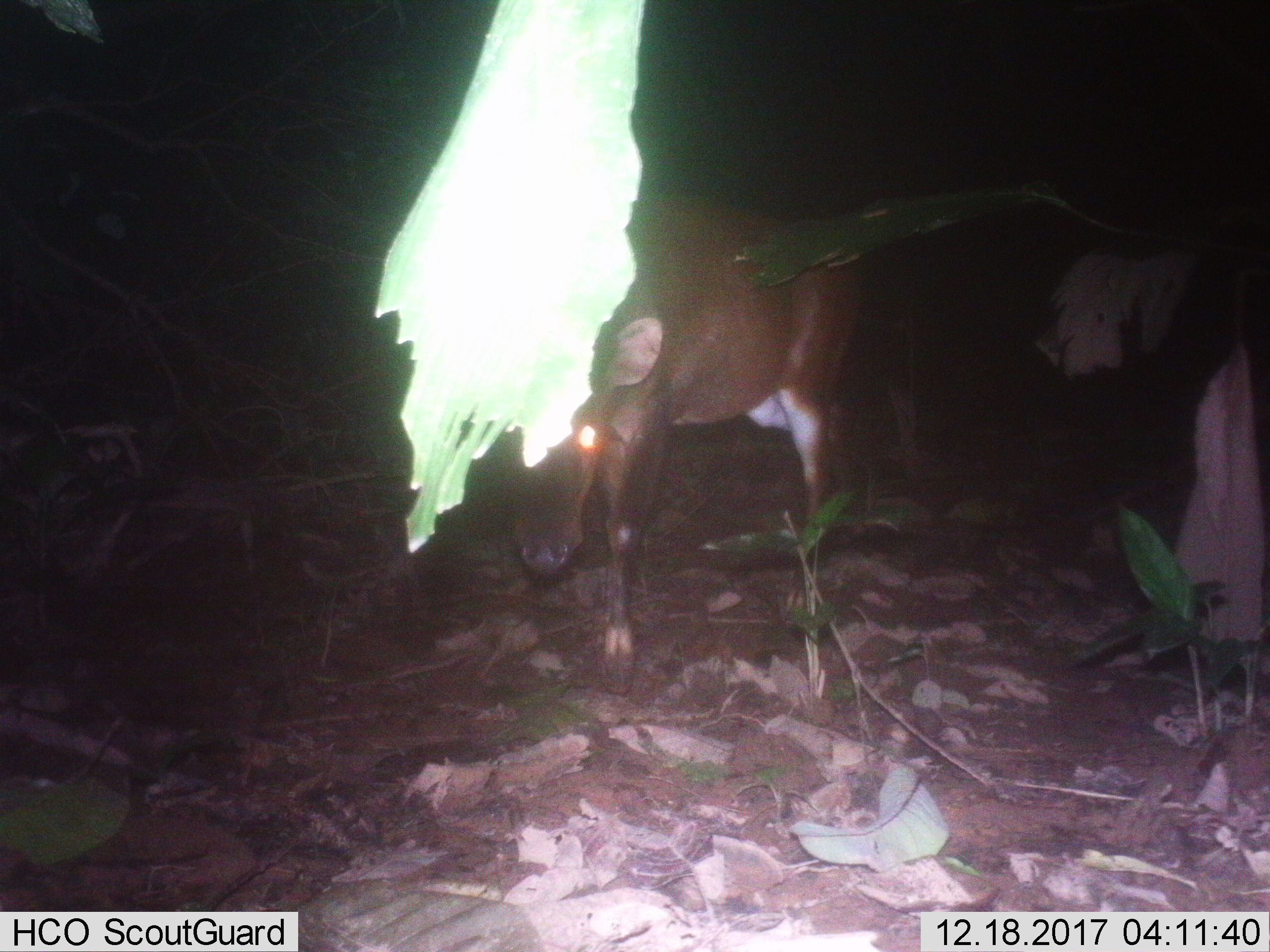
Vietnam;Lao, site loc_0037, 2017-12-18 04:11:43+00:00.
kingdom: Animalia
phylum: Chordata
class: Mammalia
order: Artiodactyla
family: Cervidae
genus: Muntiacus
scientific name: Muntiacus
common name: muntjacs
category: unidentified muntjac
Unidentified muntjac (muntjacs) (Muntiacus). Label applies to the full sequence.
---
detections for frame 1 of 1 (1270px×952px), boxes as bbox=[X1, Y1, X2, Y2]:
unidentified muntjac: bbox=[511, 202, 863, 694]